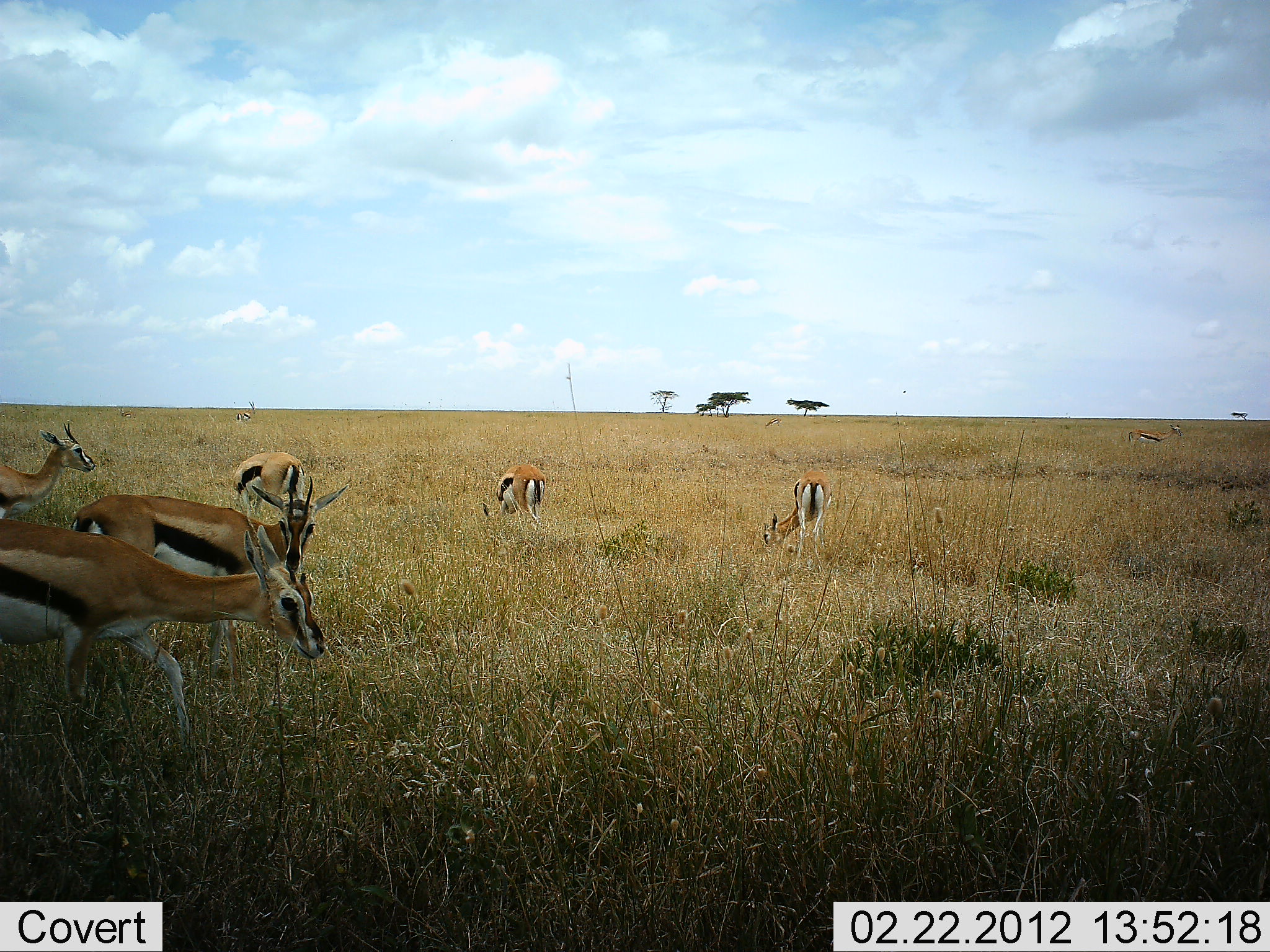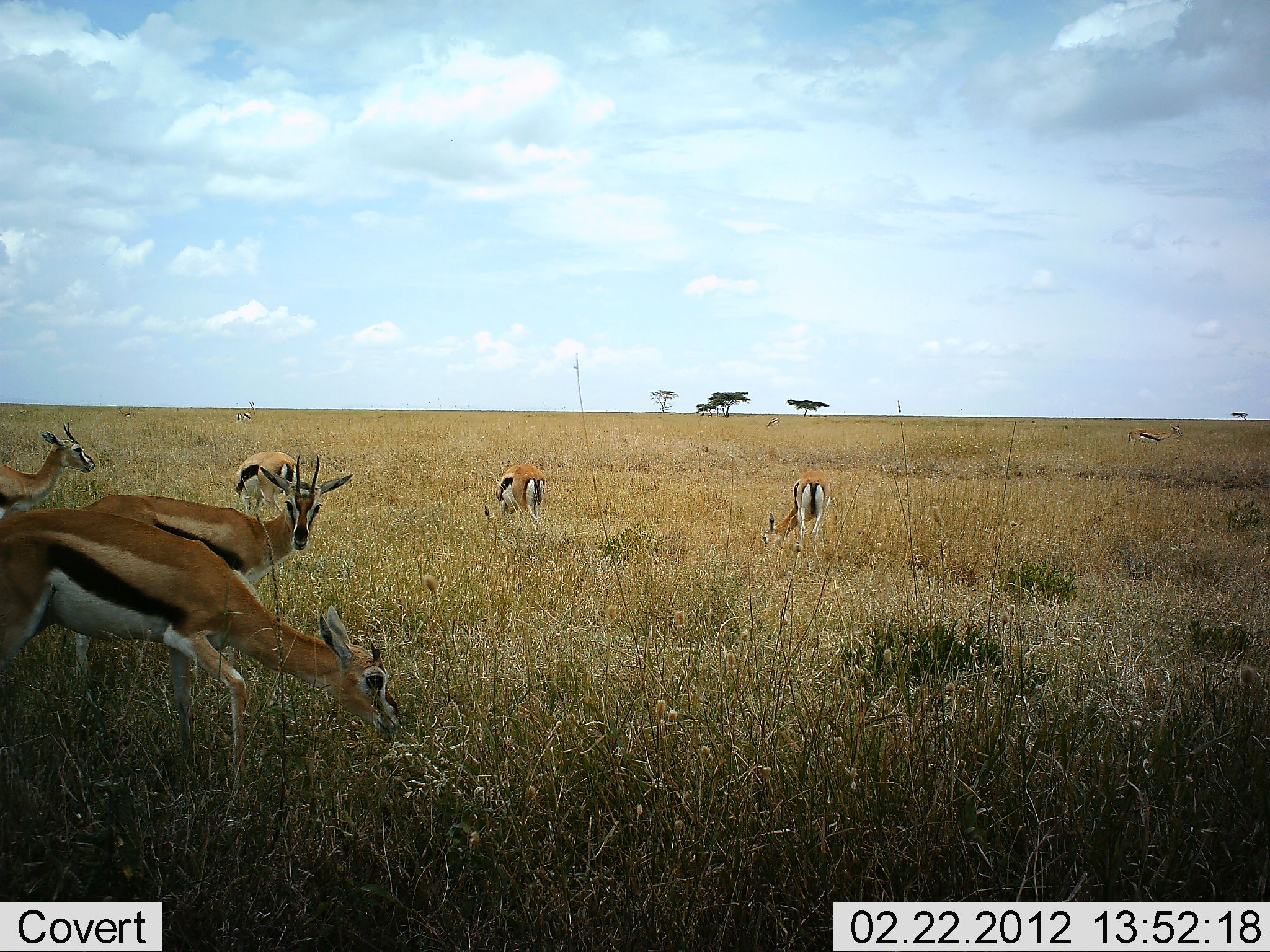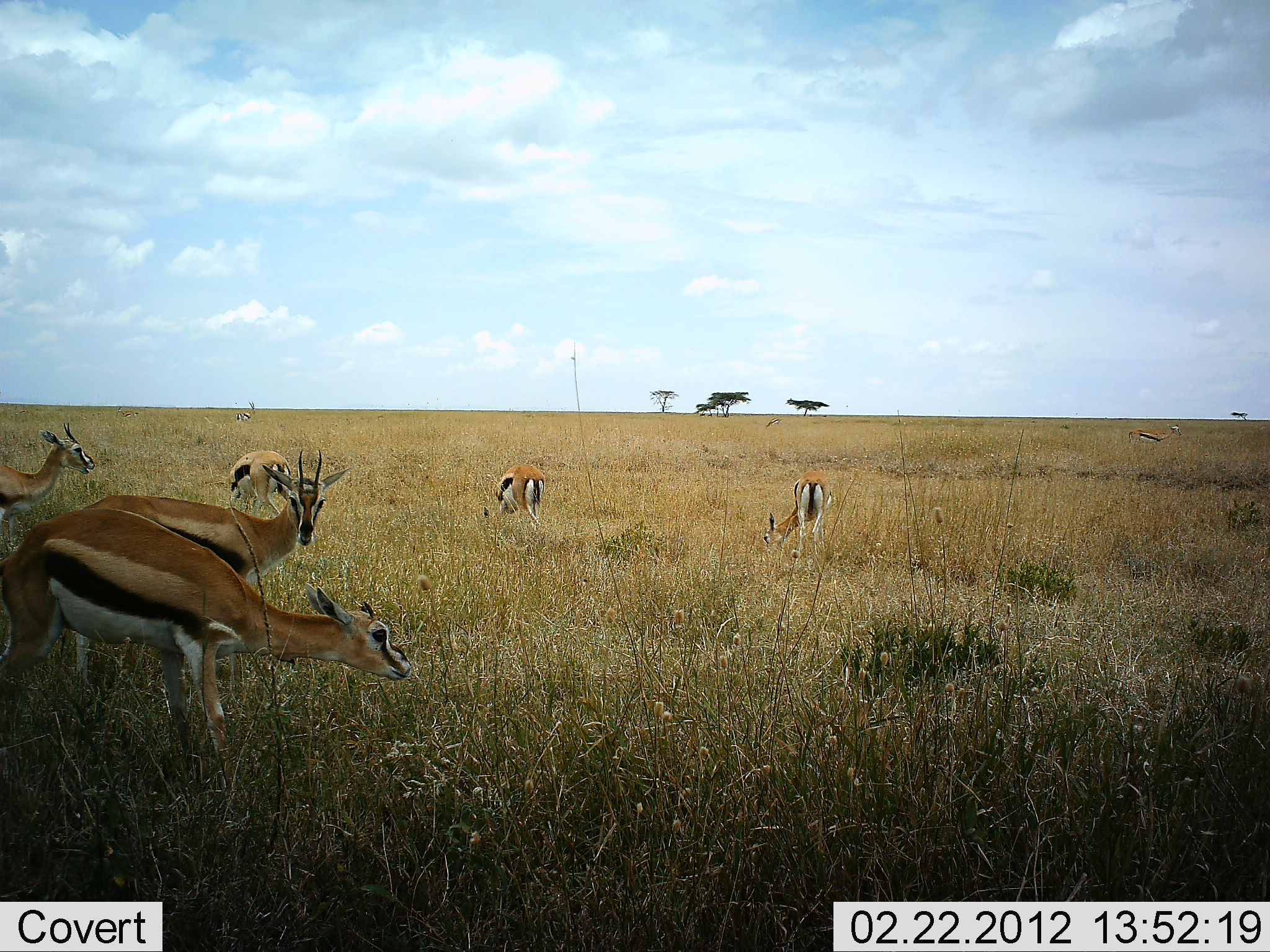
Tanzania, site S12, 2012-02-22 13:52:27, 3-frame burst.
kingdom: Animalia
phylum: Chordata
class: Mammalia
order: Artiodactyla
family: Bovidae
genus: Eudorcas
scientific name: Eudorcas thomsonii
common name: thomson's gazelle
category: gazellethomsons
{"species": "gazellethomsons (thomson's gazelle) (Eudorcas thomsonii)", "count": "8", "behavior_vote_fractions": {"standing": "62%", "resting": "0%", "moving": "23%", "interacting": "0%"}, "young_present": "0%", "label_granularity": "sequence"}